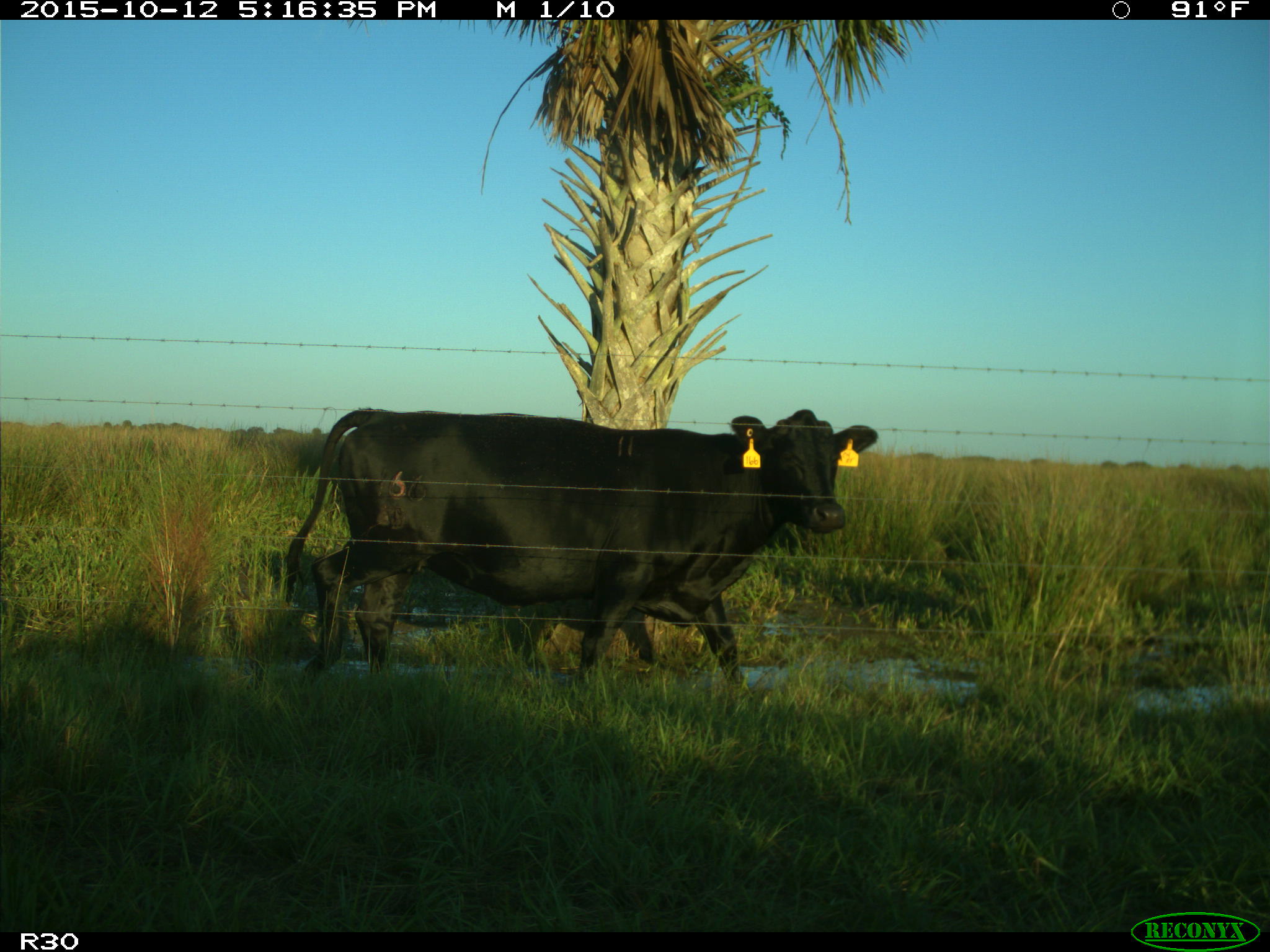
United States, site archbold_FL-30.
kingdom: Animalia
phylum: Chordata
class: Mammalia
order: Artiodactyla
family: Bovidae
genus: Bos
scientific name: Bos taurus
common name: domestic cow